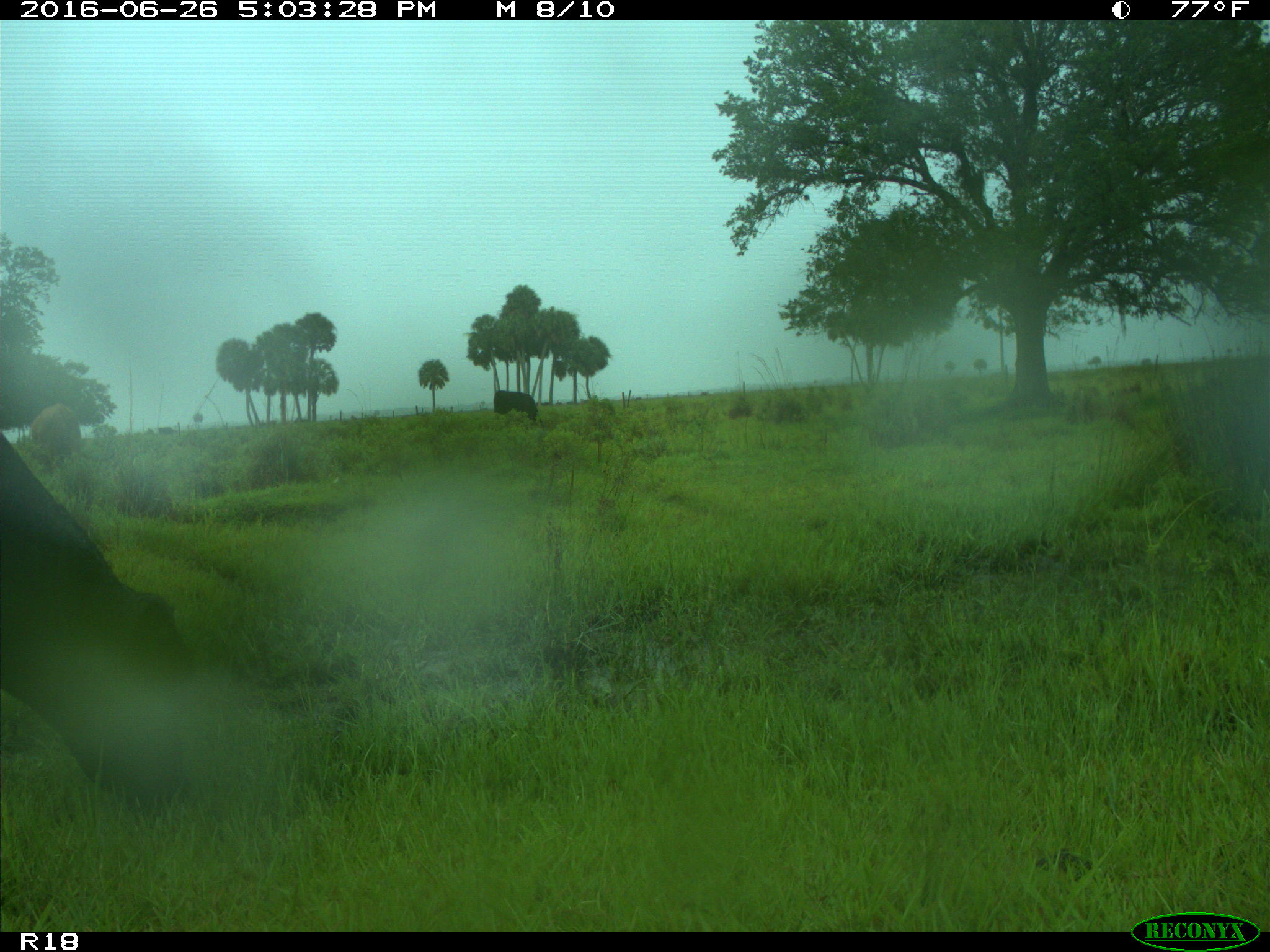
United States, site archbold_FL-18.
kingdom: Animalia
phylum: Chordata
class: Mammalia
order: Artiodactyla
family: Bovidae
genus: Bos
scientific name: Bos taurus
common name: domestic cow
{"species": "Bos taurus (domestic cow)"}